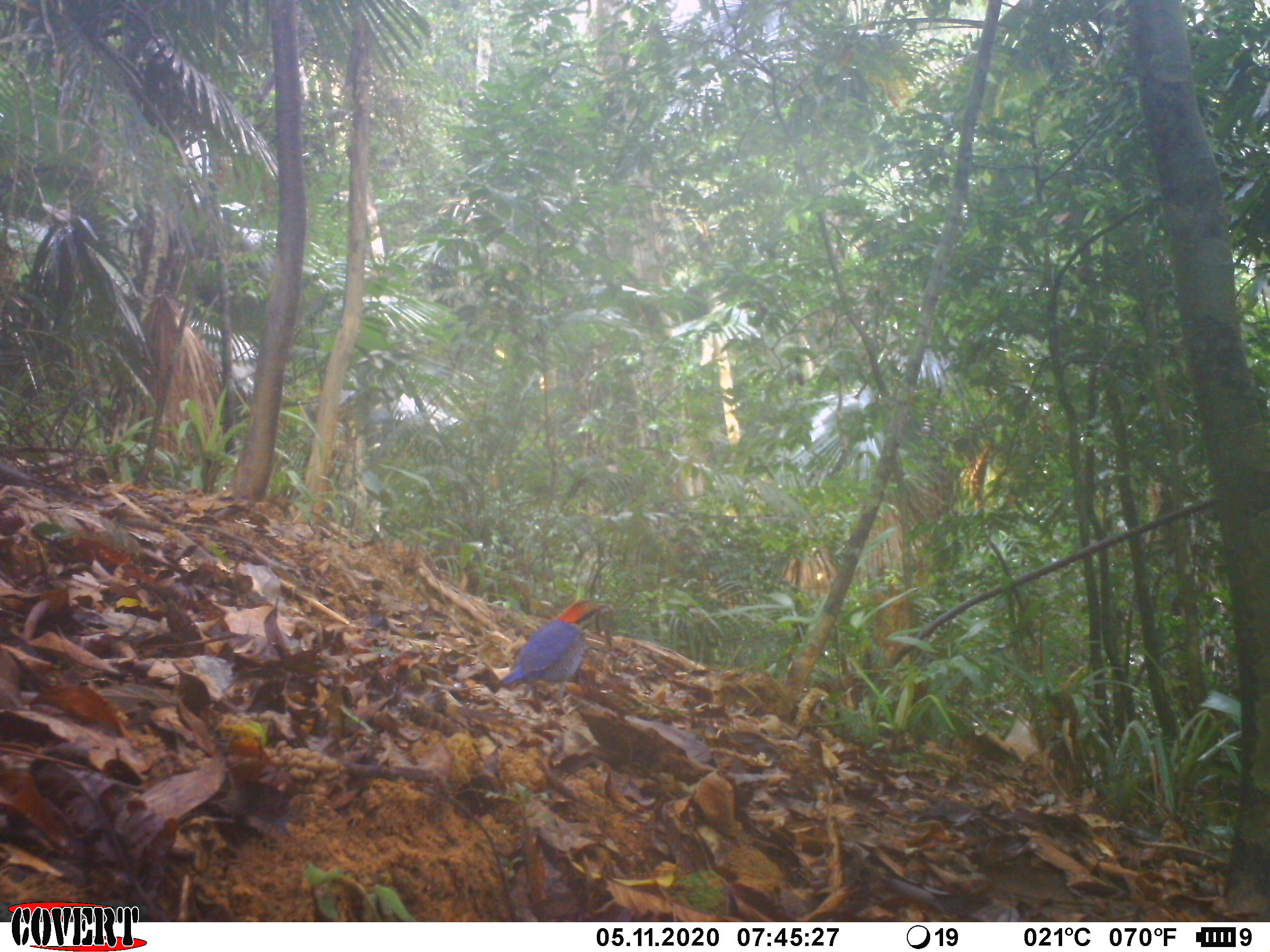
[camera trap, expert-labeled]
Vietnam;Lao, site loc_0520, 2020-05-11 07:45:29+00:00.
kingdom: Animalia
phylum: Chordata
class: Aves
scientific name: Aves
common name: bird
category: unidentified bird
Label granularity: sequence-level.